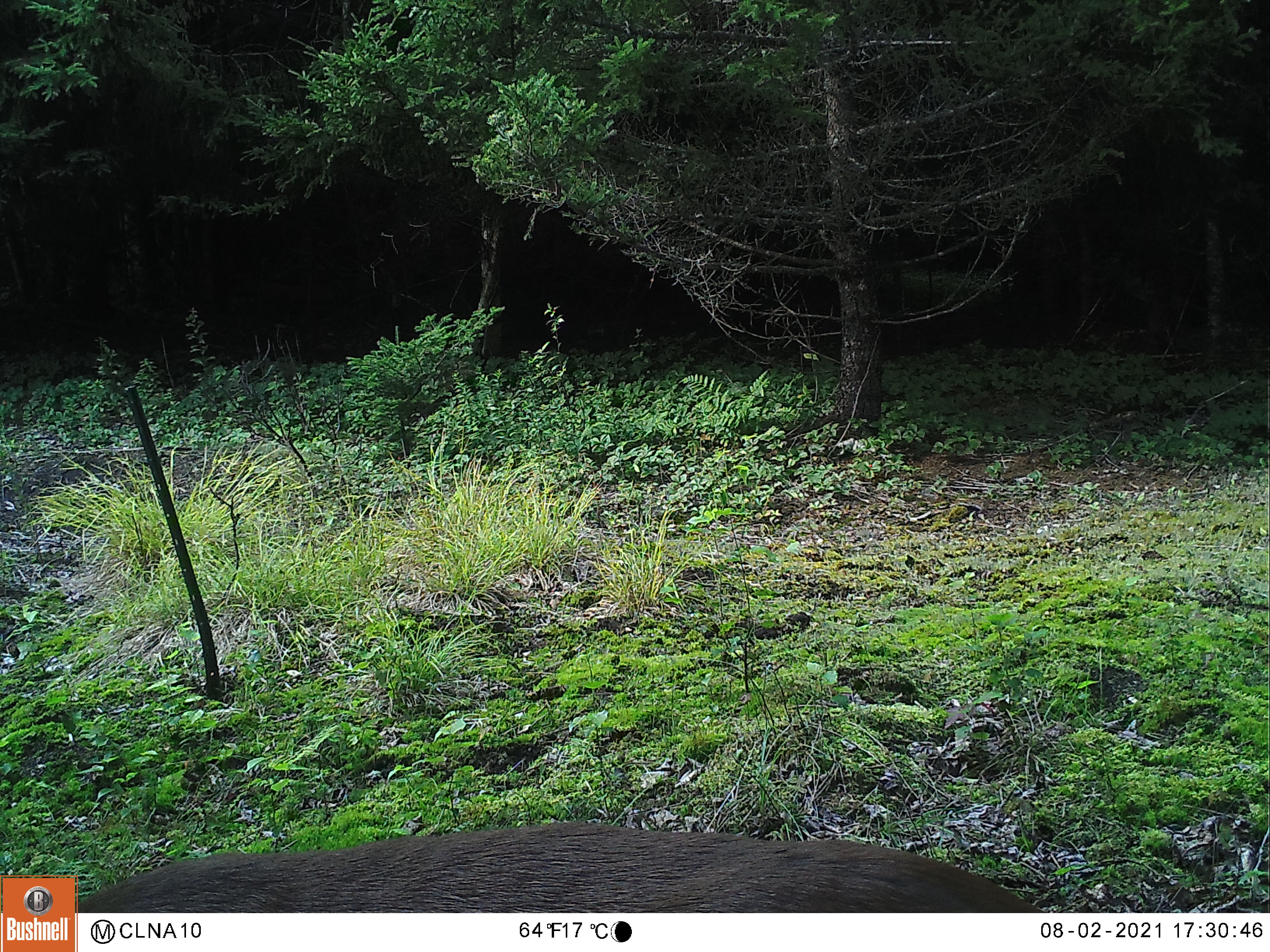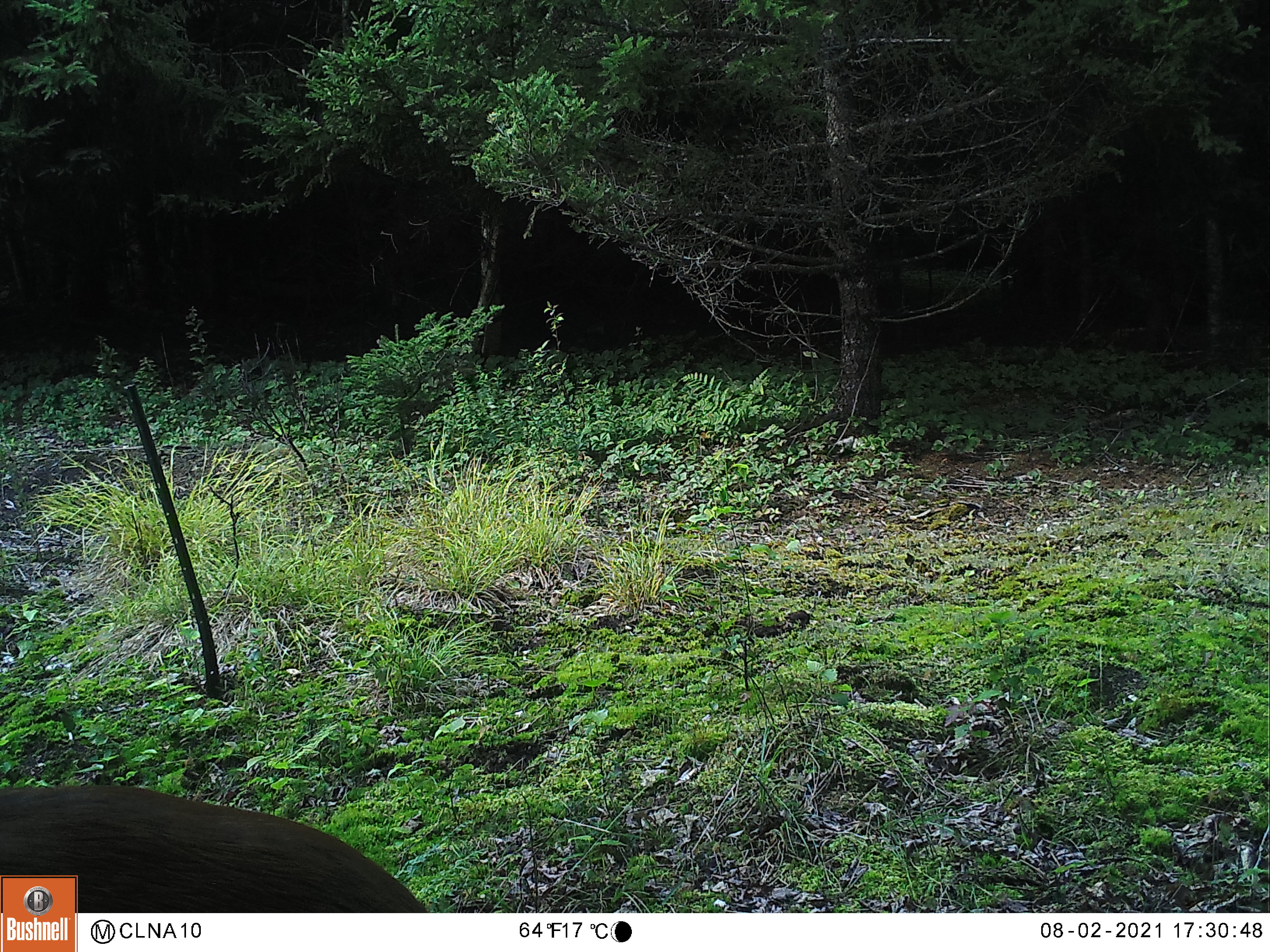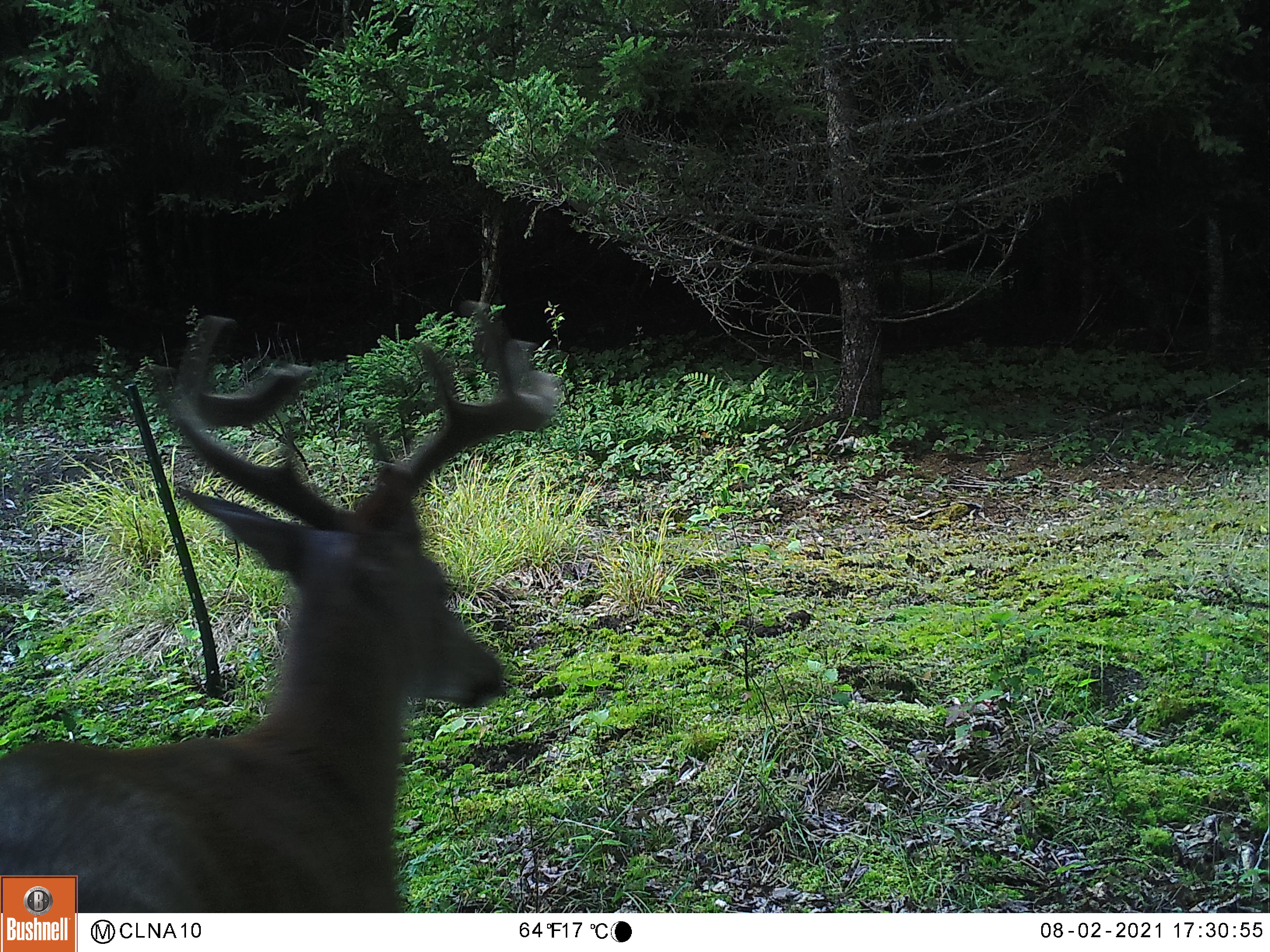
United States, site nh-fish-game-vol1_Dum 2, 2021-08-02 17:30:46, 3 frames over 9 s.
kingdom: Animalia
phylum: Chordata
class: Mammalia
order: Artiodactyla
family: Cervidae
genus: Odocoileus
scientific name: Odocoileus virginianus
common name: white-tailed deer